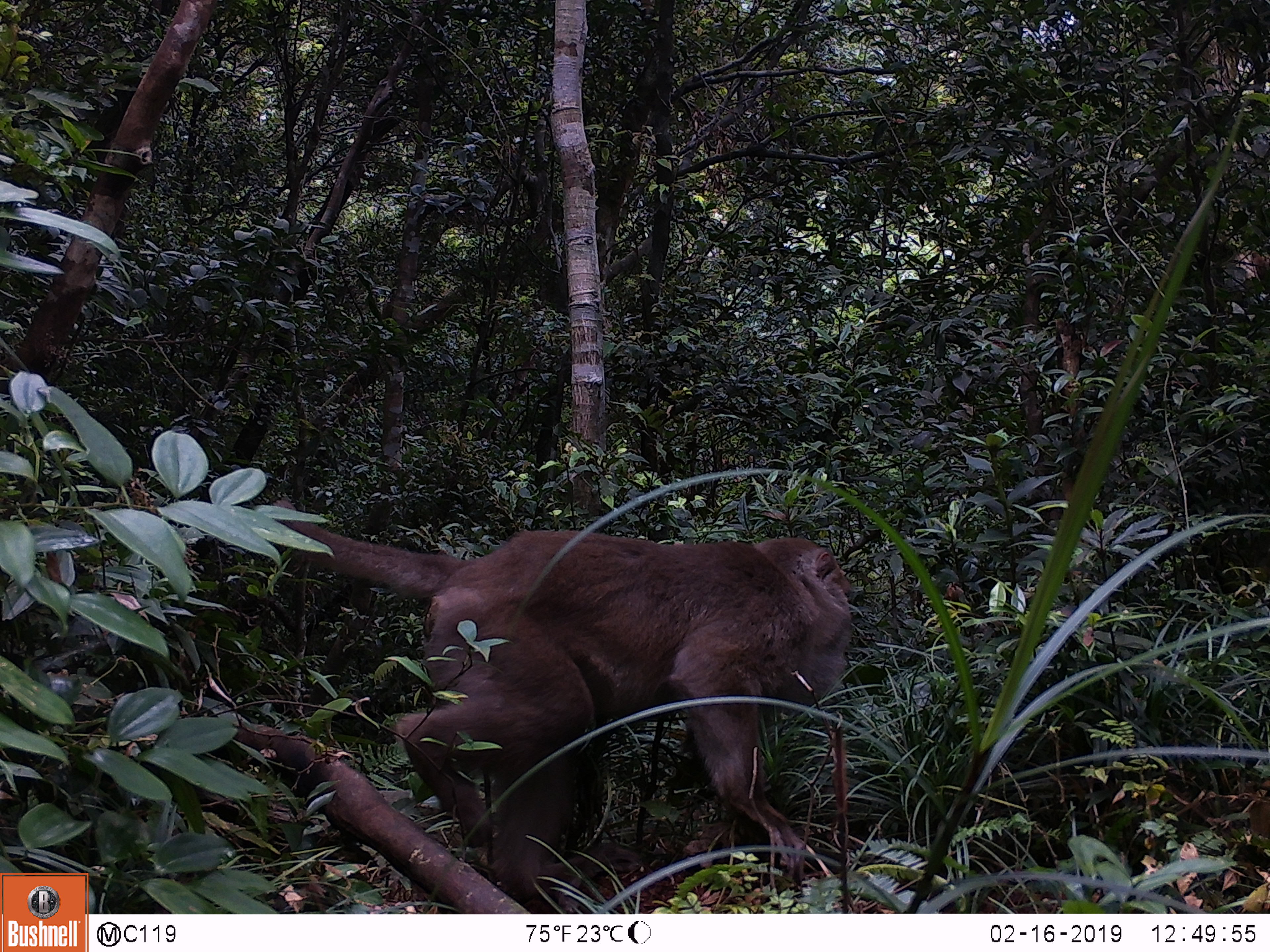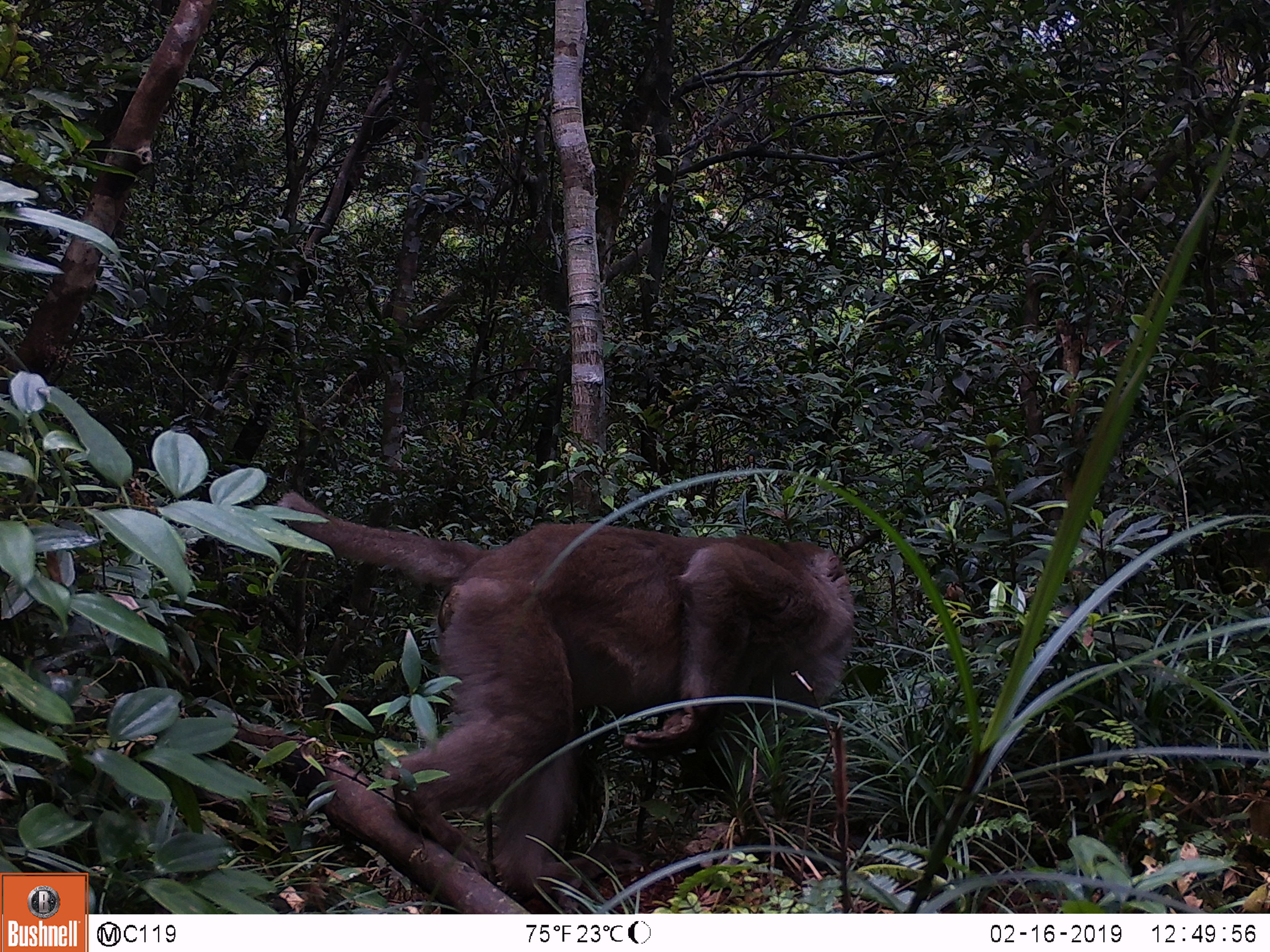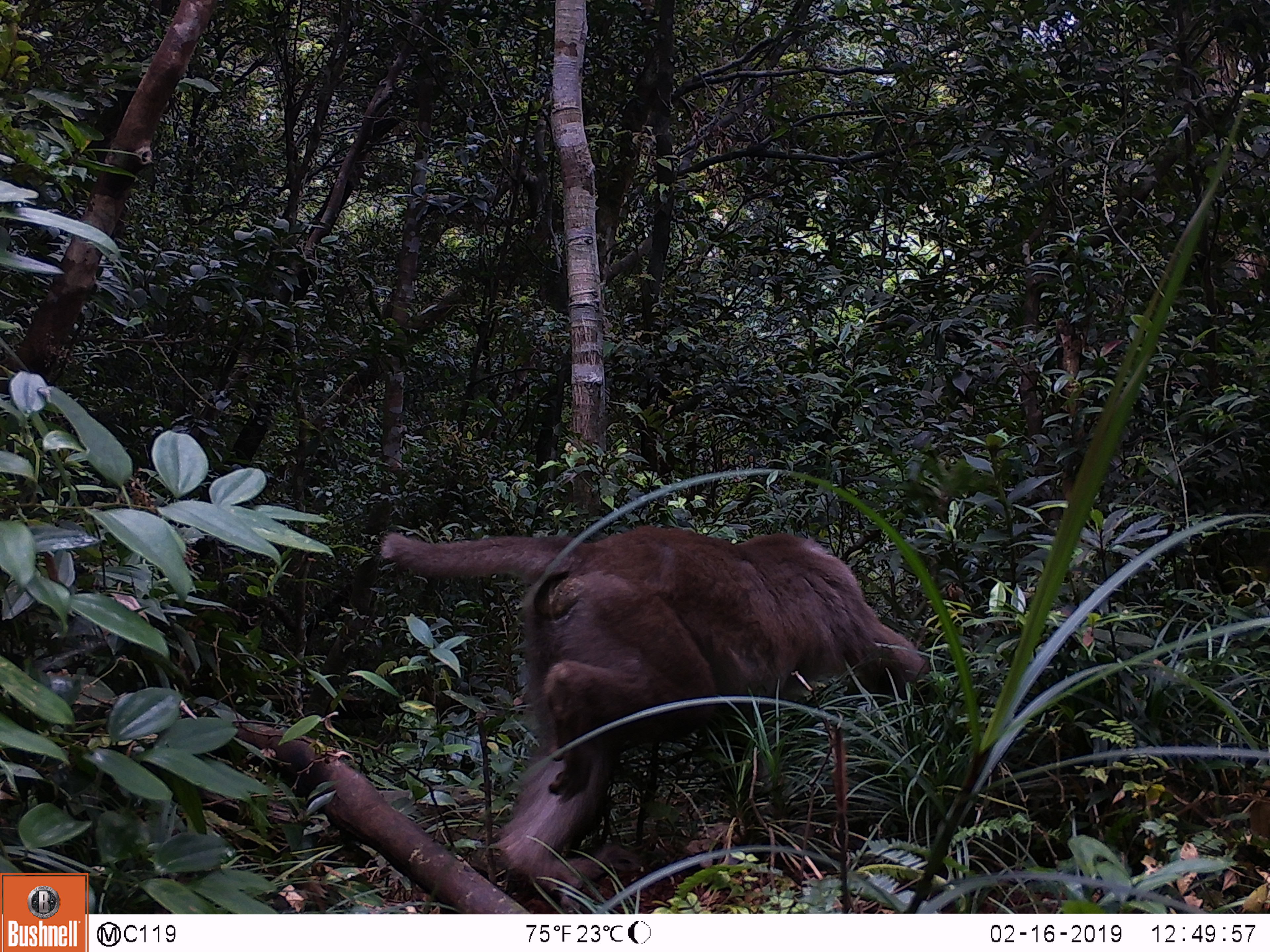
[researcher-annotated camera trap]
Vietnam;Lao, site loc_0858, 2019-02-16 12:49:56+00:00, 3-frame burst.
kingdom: Animalia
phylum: Chordata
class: Mammalia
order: Primates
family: Cercopithecidae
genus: Macaca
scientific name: Macaca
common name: macaque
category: macaque not stump tailed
Macaque not stump tailed (macaque) (Macaca). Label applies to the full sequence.